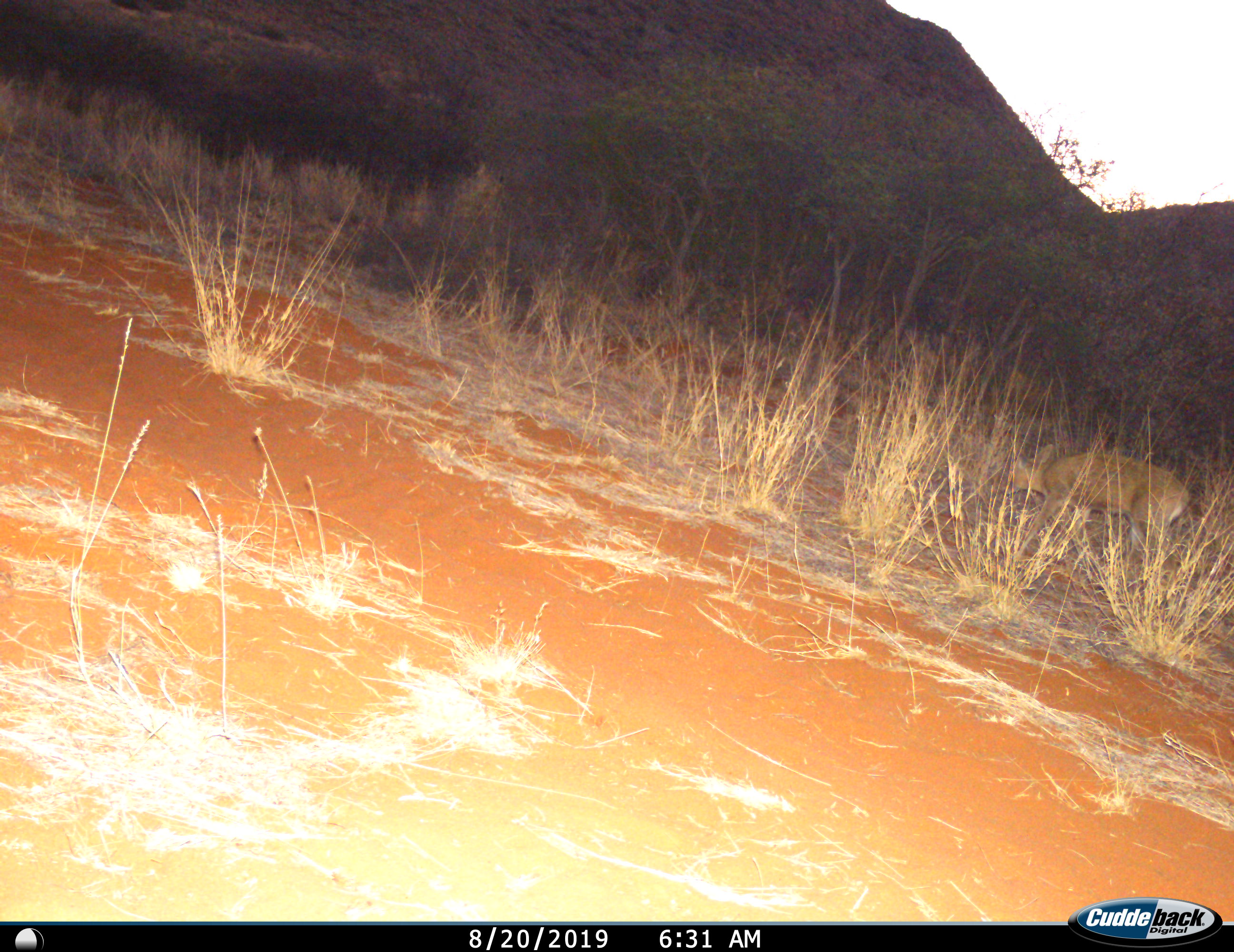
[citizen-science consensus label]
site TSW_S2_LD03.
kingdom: Animalia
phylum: Chordata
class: Mammalia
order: Artiodactyla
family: Bovidae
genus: Raphicerus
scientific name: Raphicerus campestris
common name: steenbok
Steenbok (Raphicerus campestris), count 1. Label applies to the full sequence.